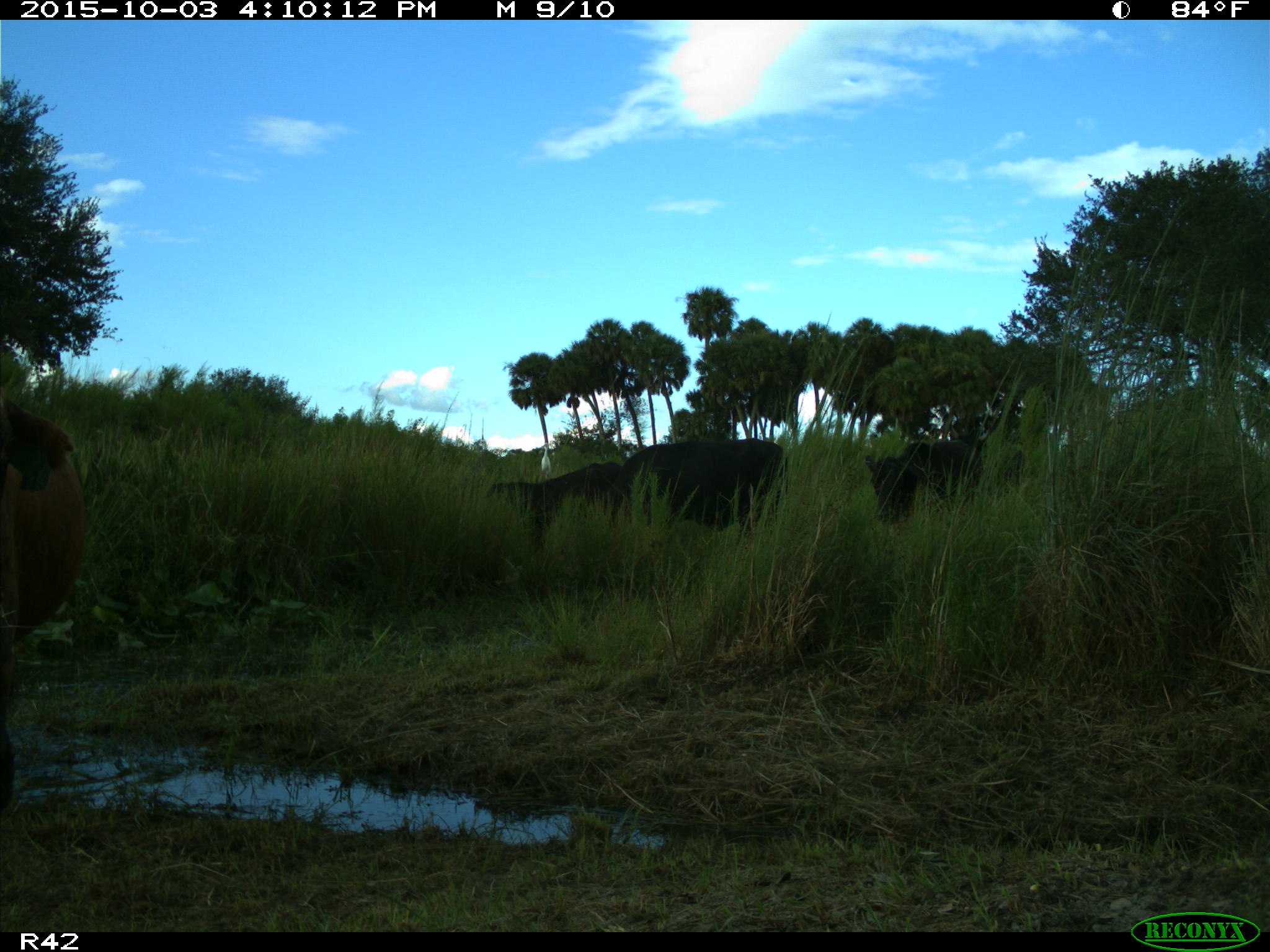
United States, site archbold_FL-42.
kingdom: Animalia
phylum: Chordata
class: Mammalia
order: Artiodactyla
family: Bovidae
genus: Bos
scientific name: Bos taurus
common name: domestic cow